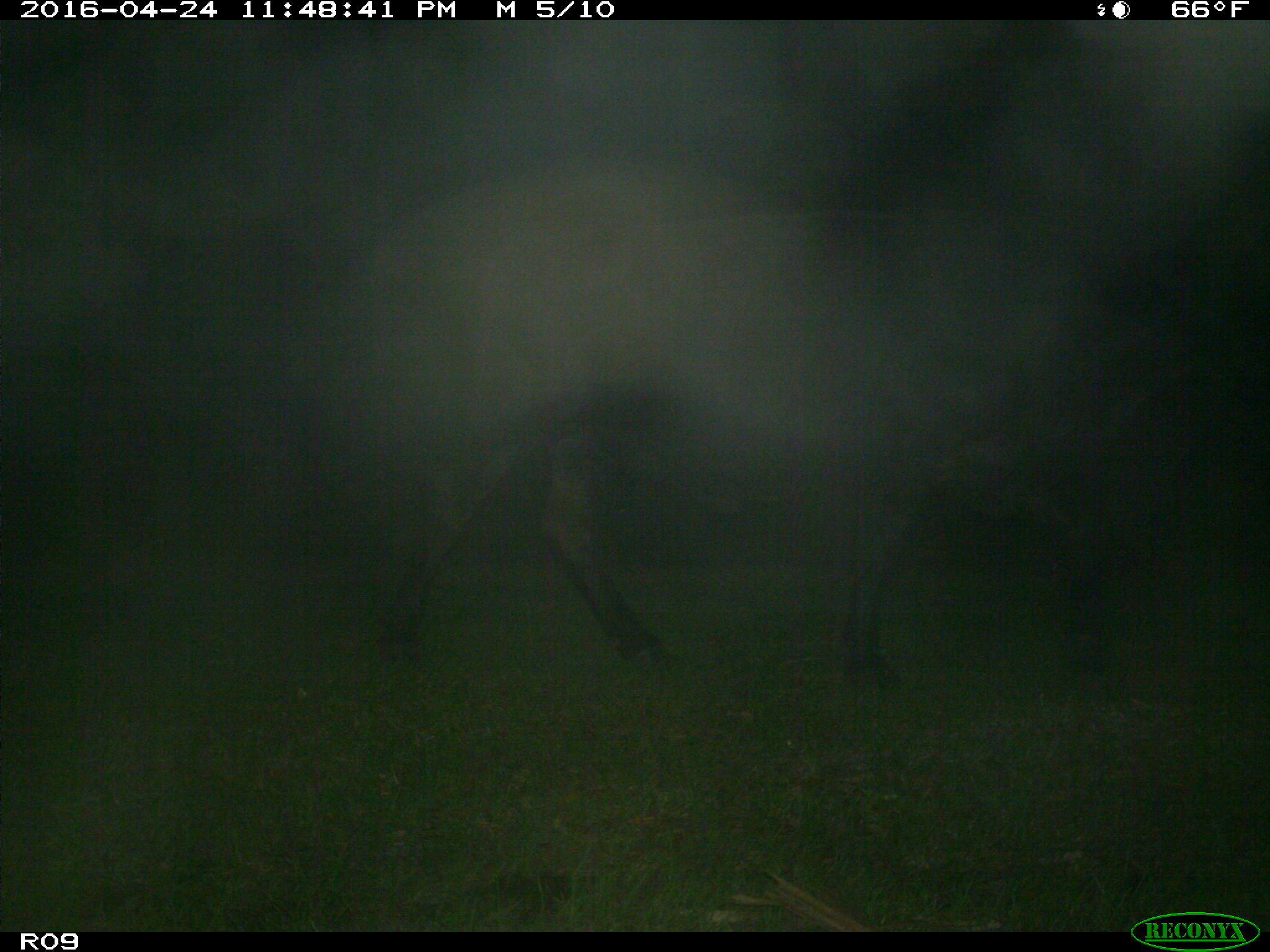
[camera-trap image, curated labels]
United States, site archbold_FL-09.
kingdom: Animalia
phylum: Chordata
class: Mammalia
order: Artiodactyla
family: Bovidae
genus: Bos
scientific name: Bos taurus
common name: domestic cow